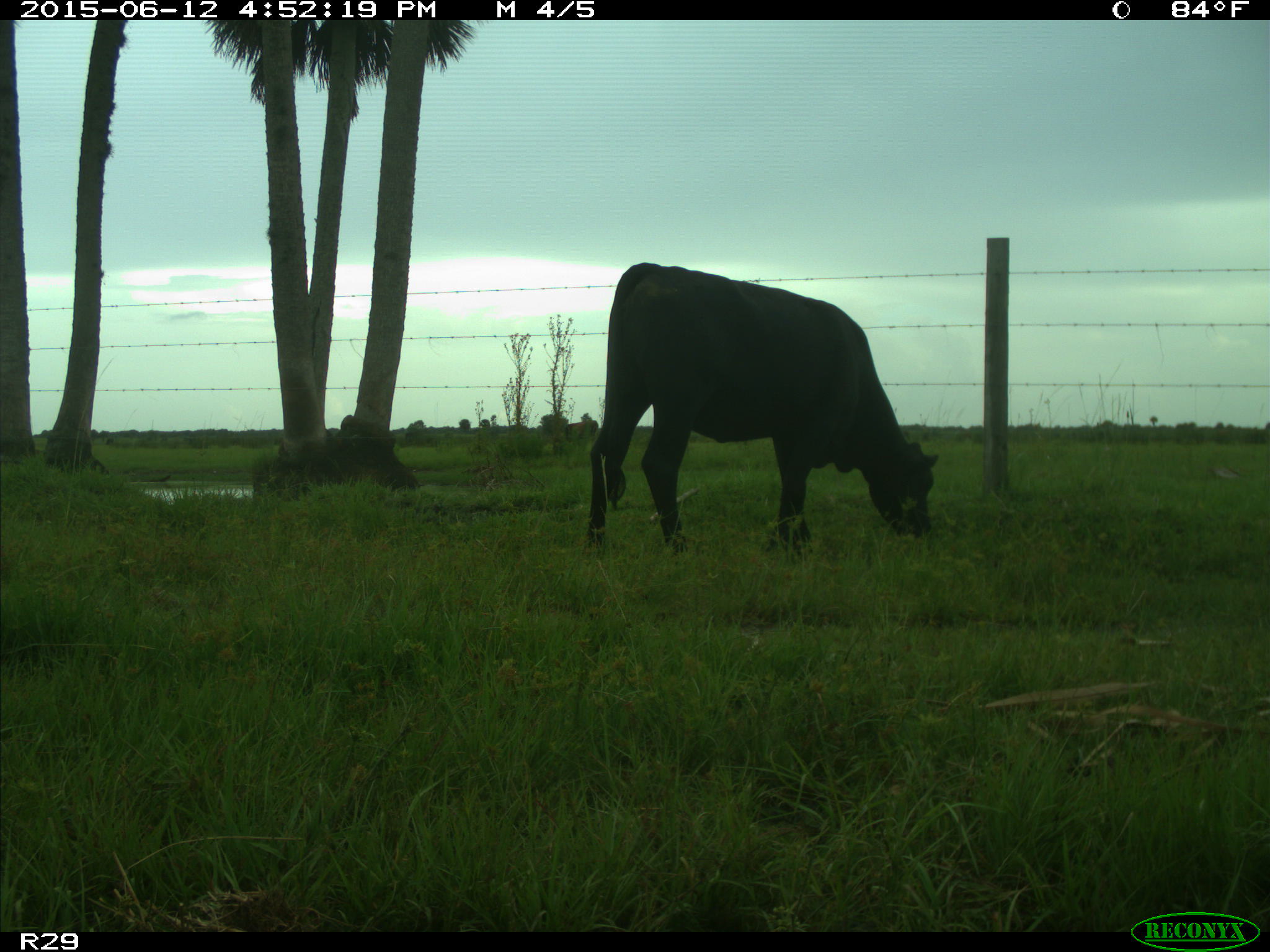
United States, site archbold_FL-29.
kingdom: Animalia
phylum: Chordata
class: Mammalia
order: Artiodactyla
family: Bovidae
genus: Bos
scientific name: Bos taurus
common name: domestic cow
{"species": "Bos taurus (domestic cow)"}